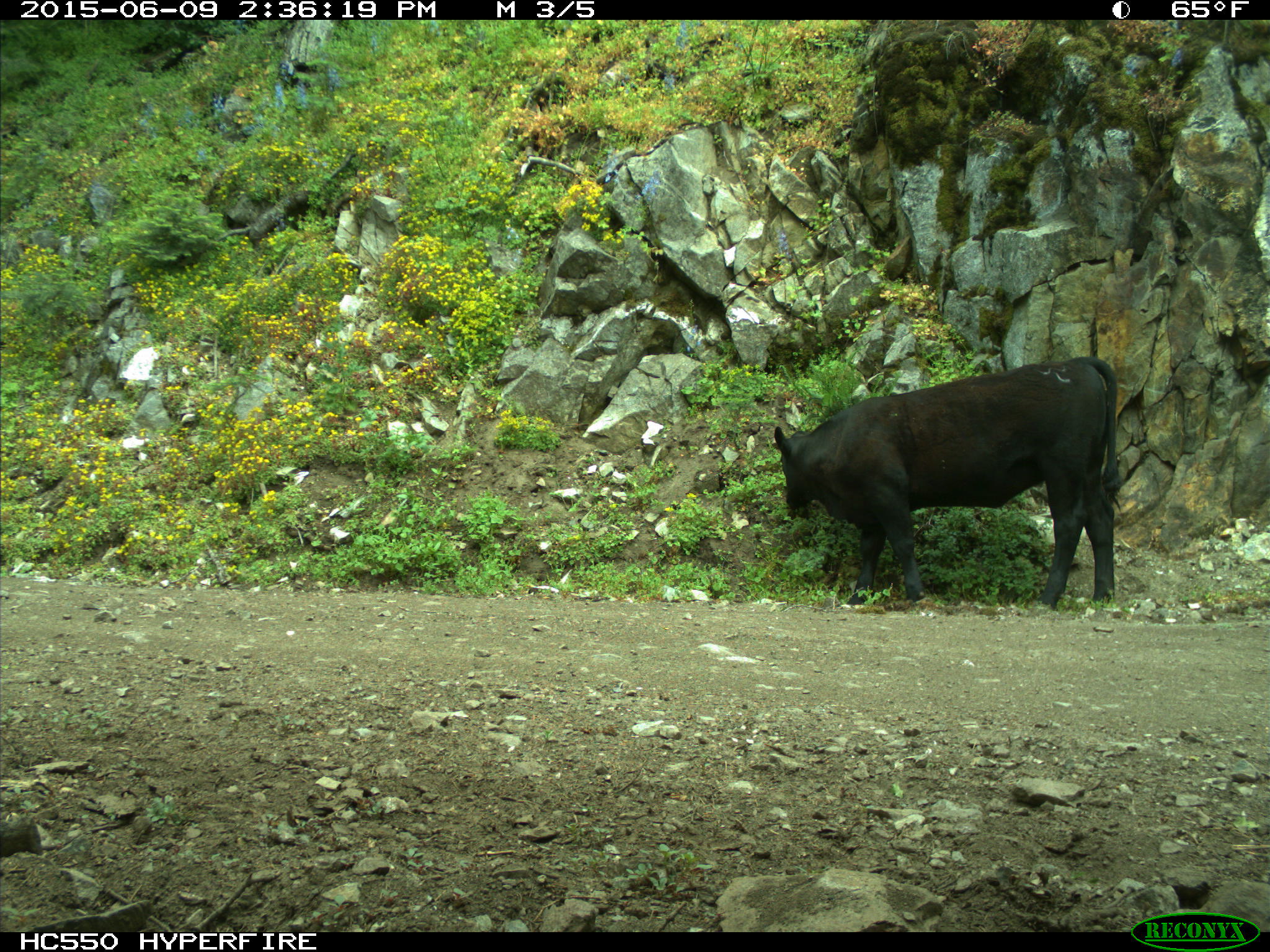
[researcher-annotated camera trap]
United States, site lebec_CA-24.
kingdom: Animalia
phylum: Chordata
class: Mammalia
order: Artiodactyla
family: Bovidae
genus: Bos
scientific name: Bos taurus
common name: domestic cow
Bos taurus (domestic cow).